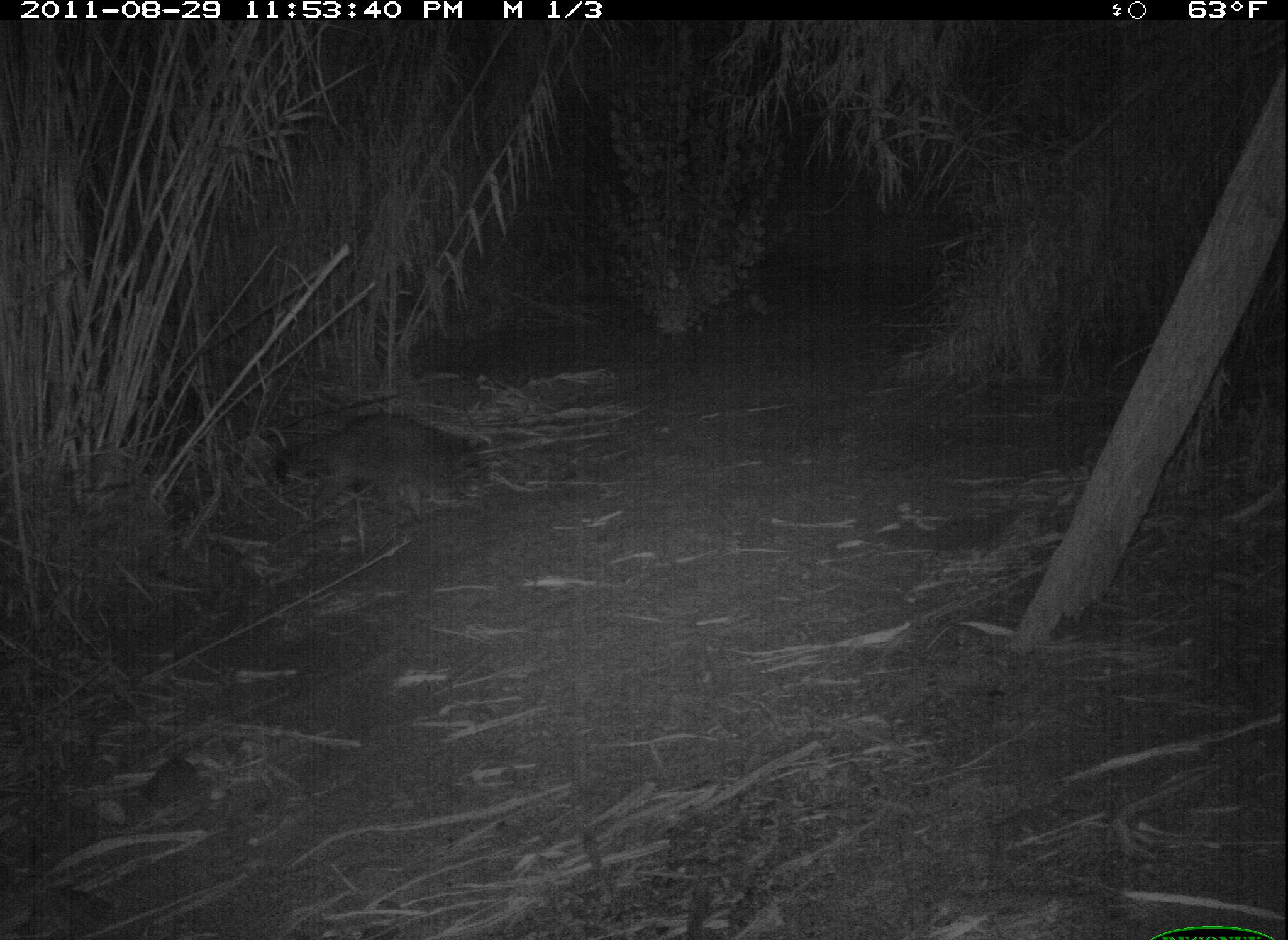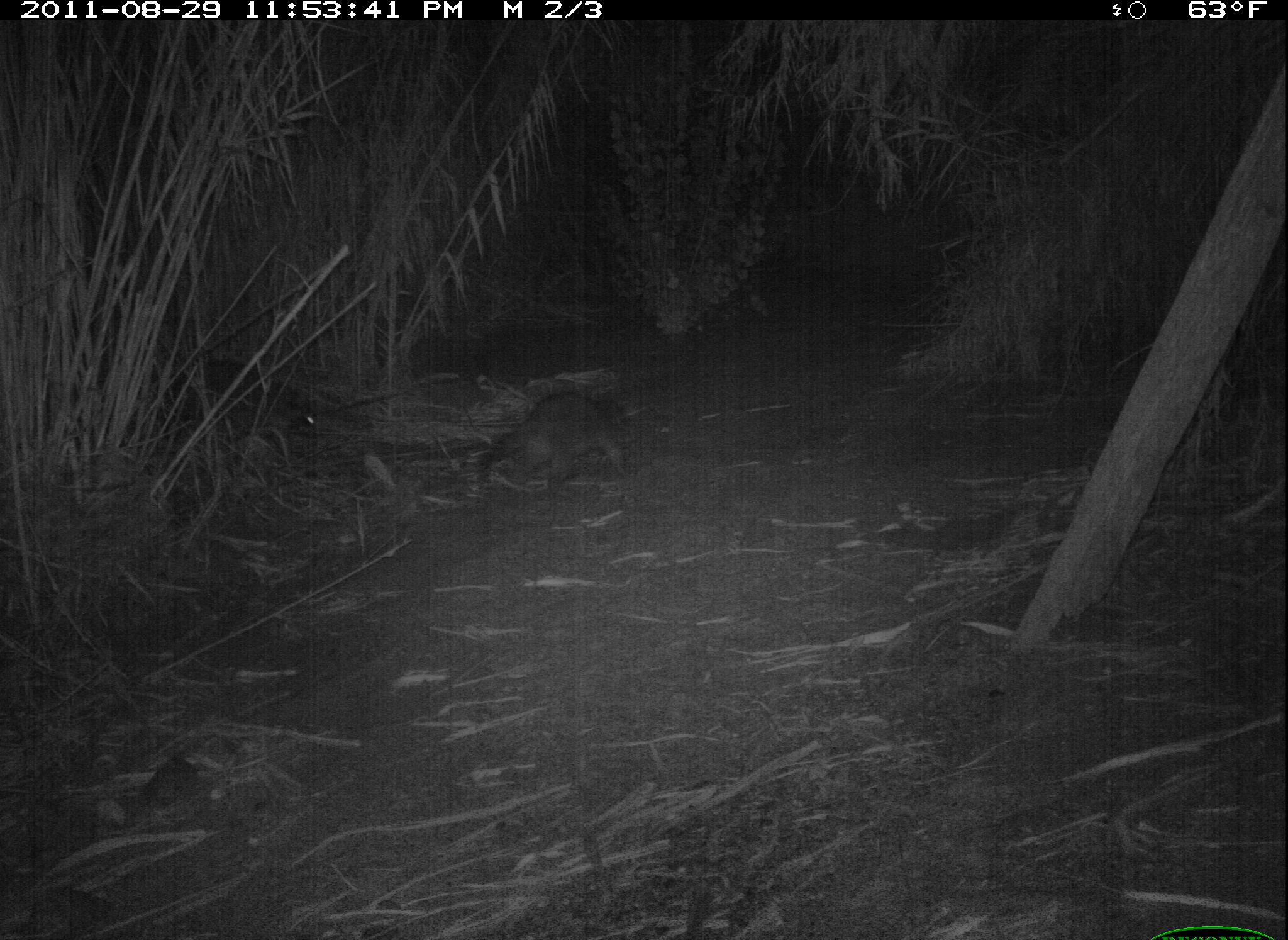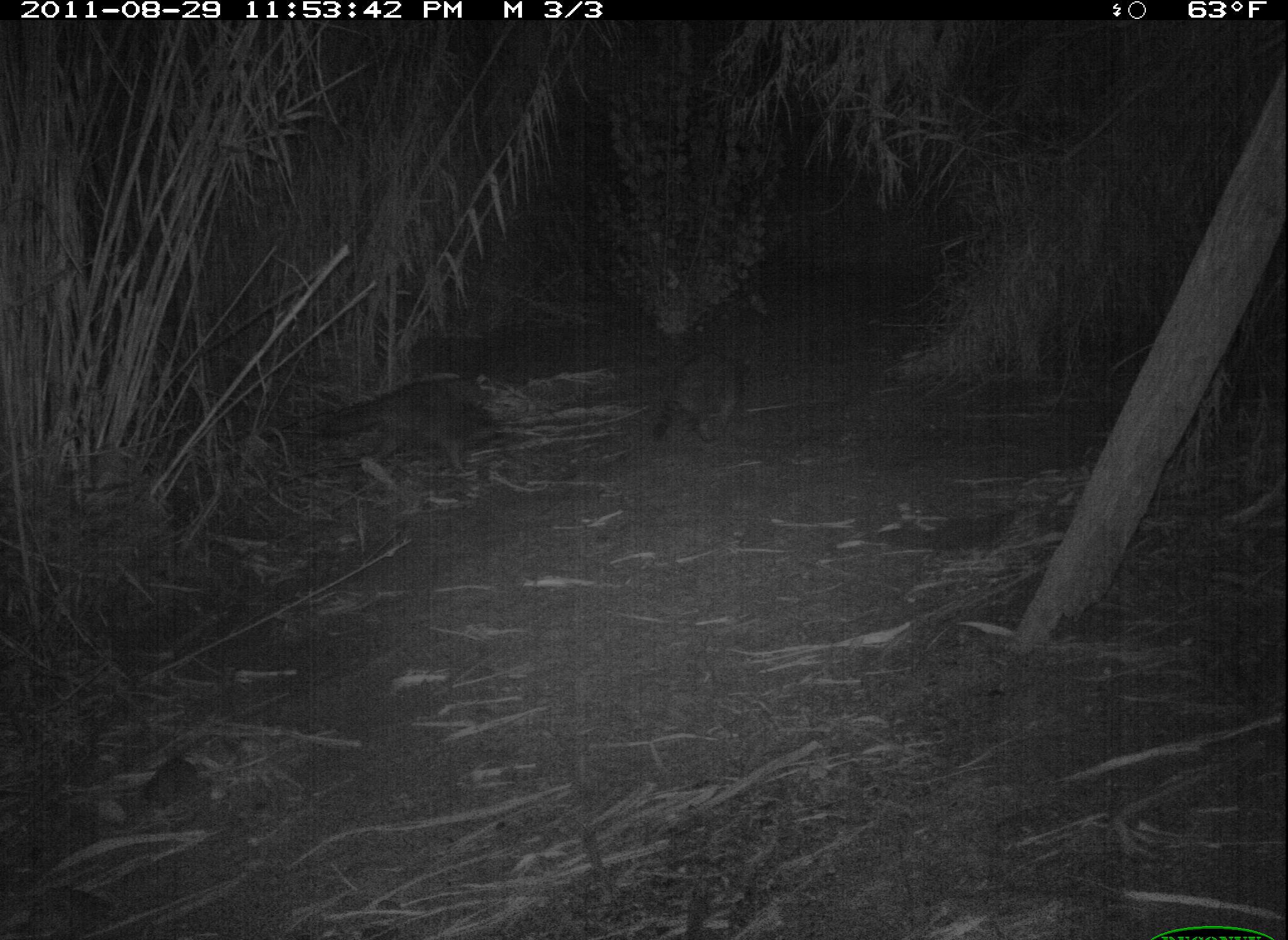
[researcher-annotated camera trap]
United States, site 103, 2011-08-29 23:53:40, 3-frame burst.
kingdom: Animalia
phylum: Chordata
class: Mammalia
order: Carnivora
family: Procyonidae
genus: Procyon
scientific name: Procyon lotor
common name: raccoon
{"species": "raccoon (Procyon lotor)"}